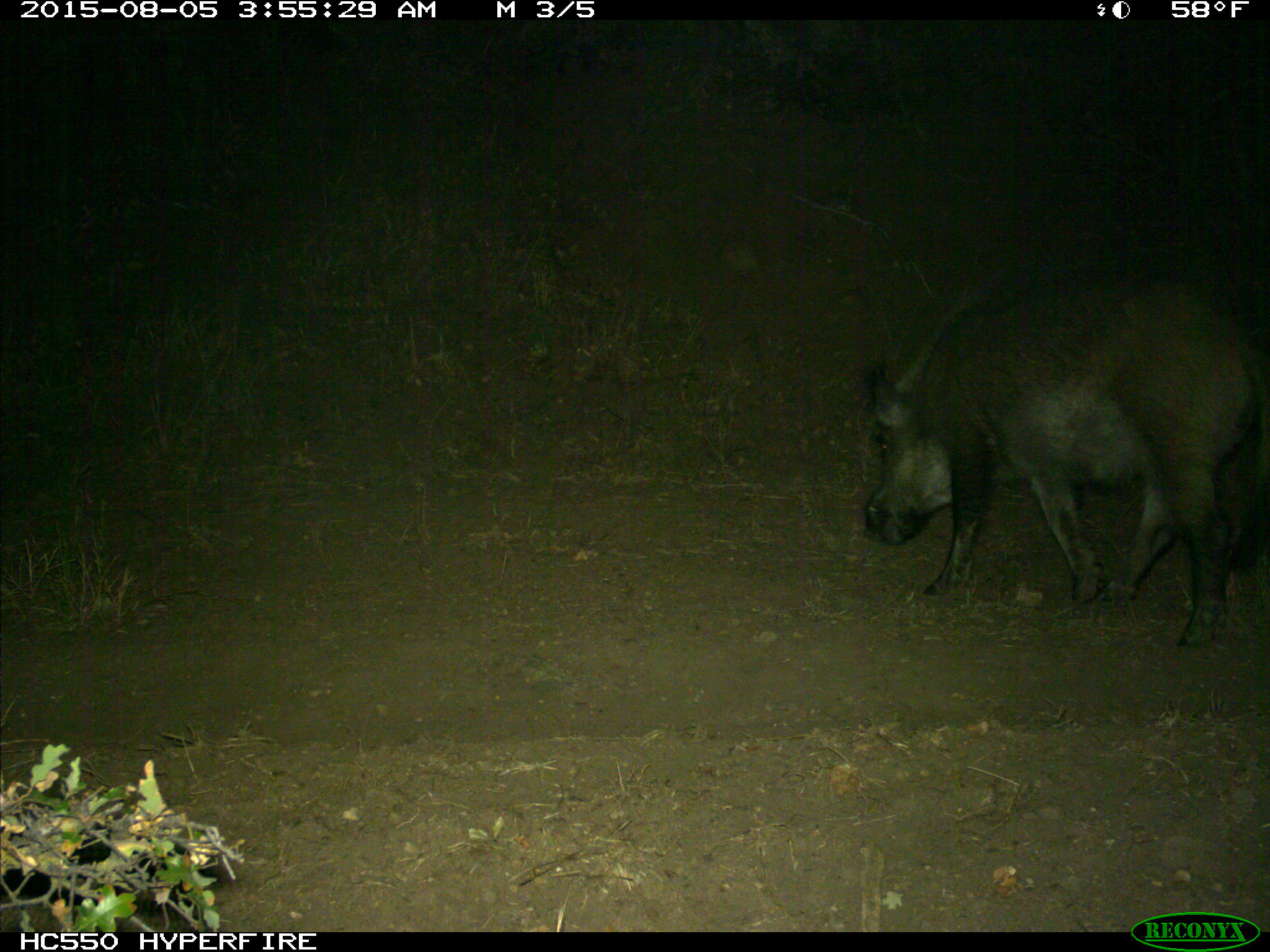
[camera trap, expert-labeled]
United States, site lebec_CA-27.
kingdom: Animalia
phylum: Chordata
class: Mammalia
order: Artiodactyla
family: Suidae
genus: Sus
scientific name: Sus scrofa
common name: wild boar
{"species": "Sus scrofa (wild boar)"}